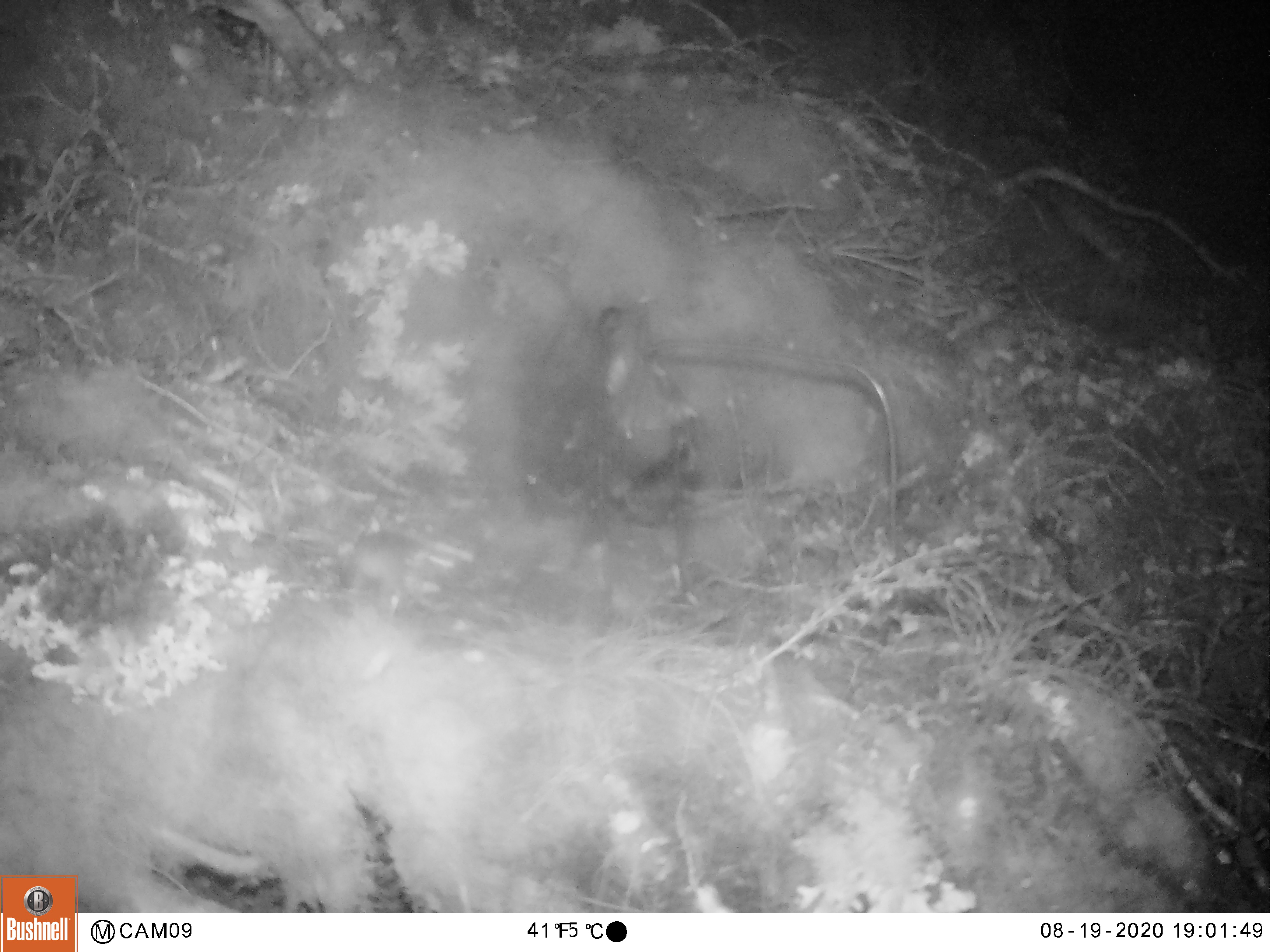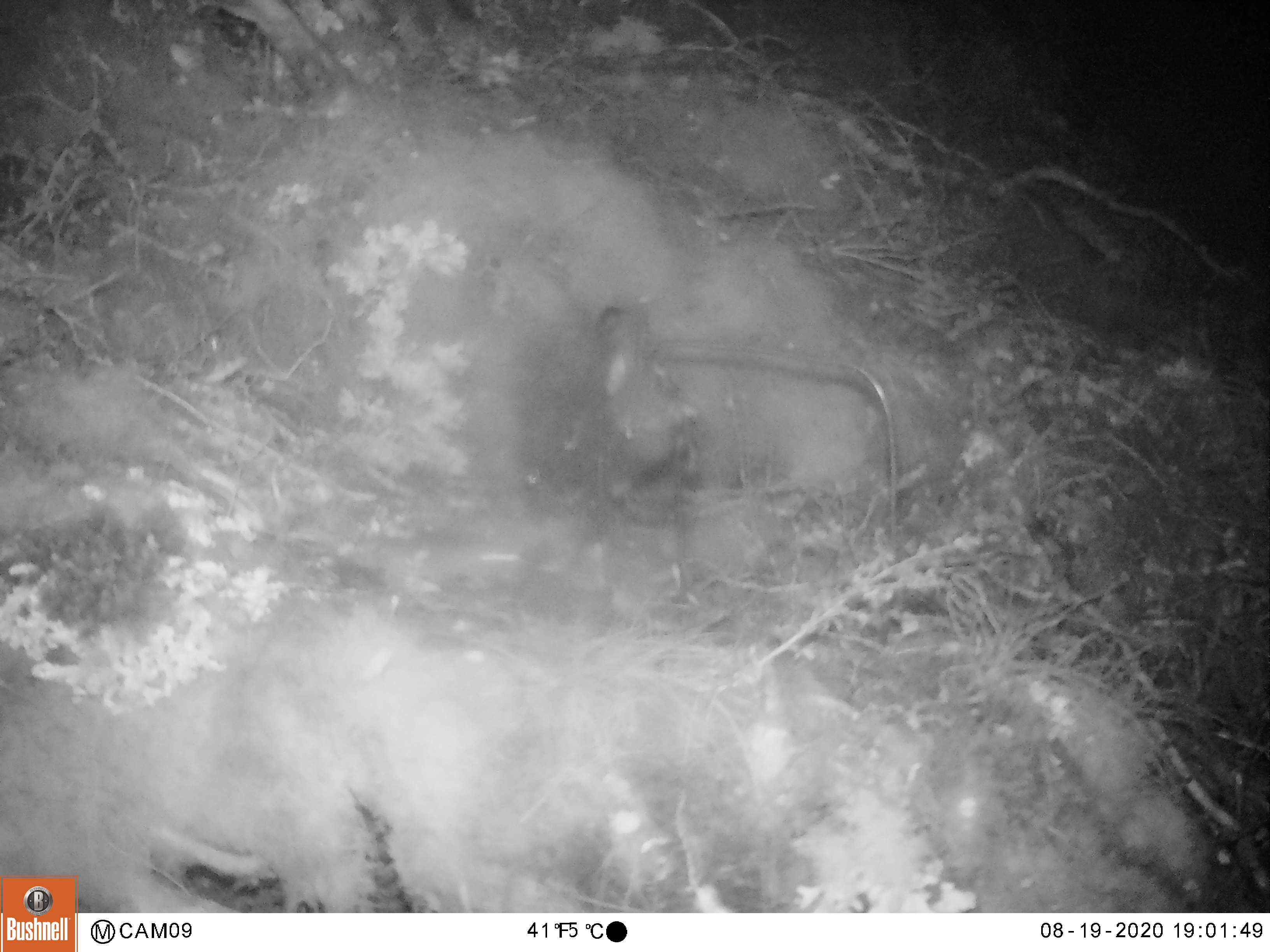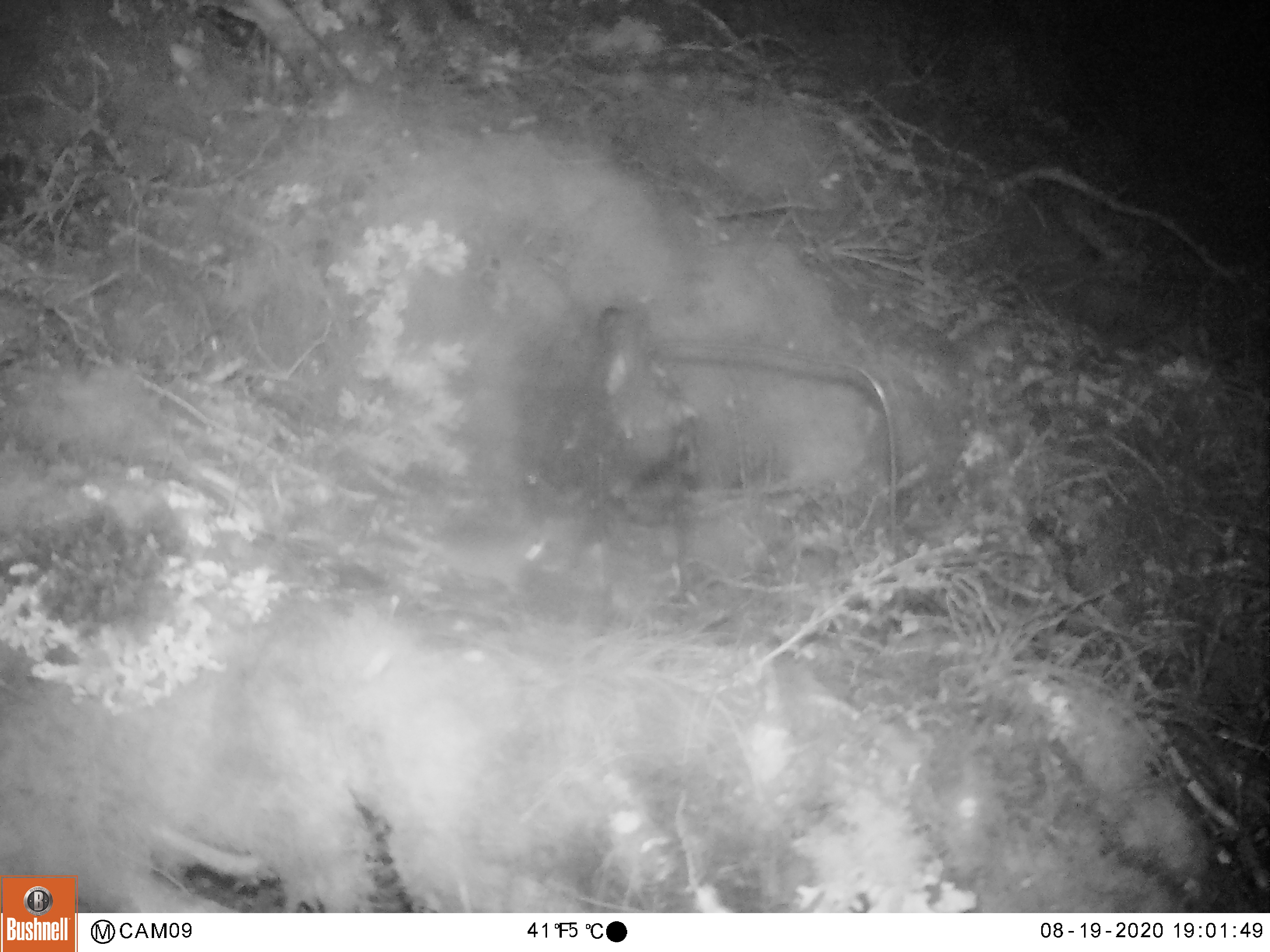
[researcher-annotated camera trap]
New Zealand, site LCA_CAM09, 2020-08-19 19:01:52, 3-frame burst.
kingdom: Animalia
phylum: Chordata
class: Mammalia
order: Rodentia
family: Muridae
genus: Mus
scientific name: Mus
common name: mouse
Mouse (Mus).